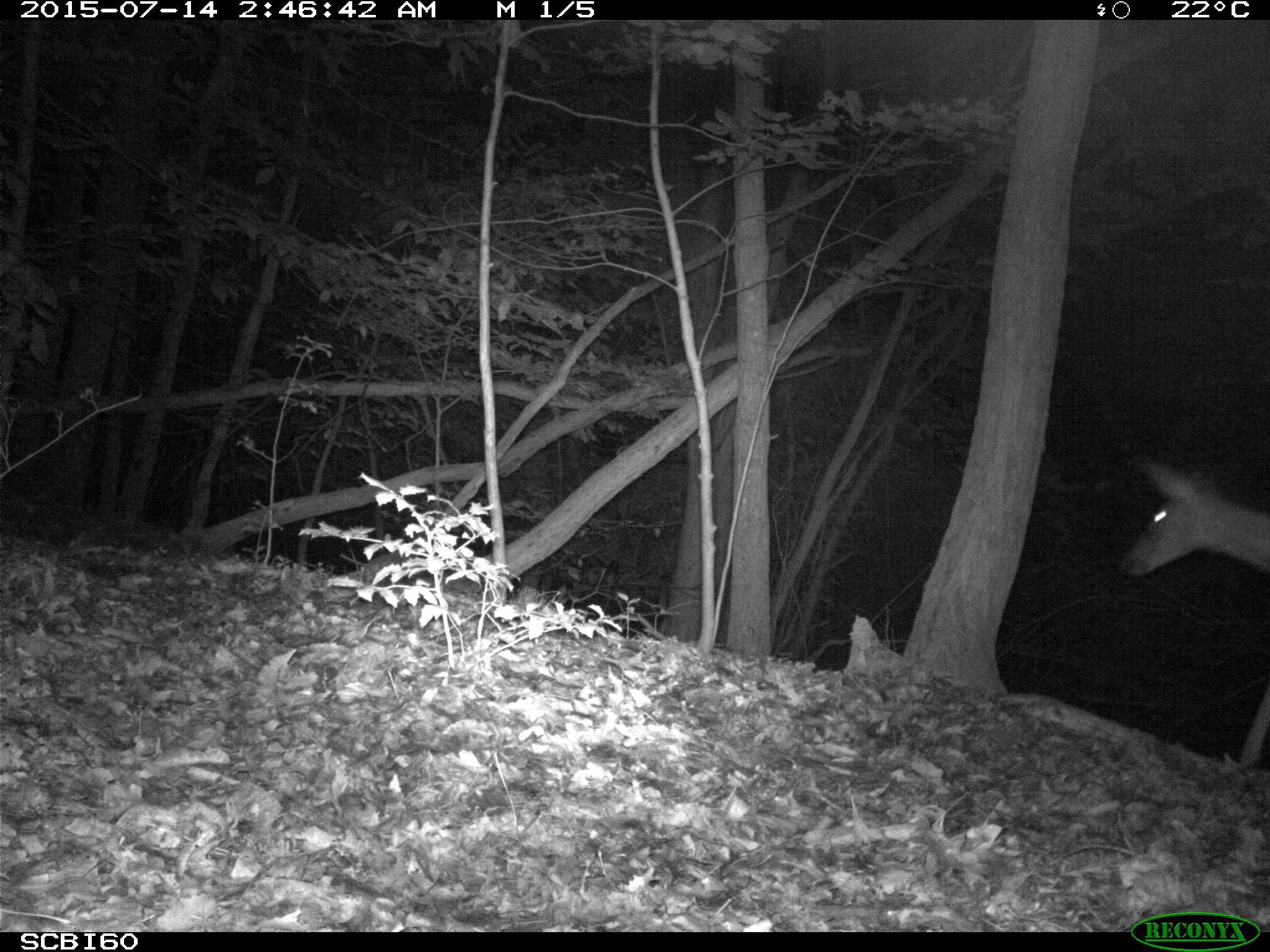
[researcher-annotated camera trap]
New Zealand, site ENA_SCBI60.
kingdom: Animalia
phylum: Chordata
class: Mammalia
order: Artiodactyla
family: Cervidae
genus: Odocoileus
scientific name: Odocoileus virginianus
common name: white-tailed deer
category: white tailed deer